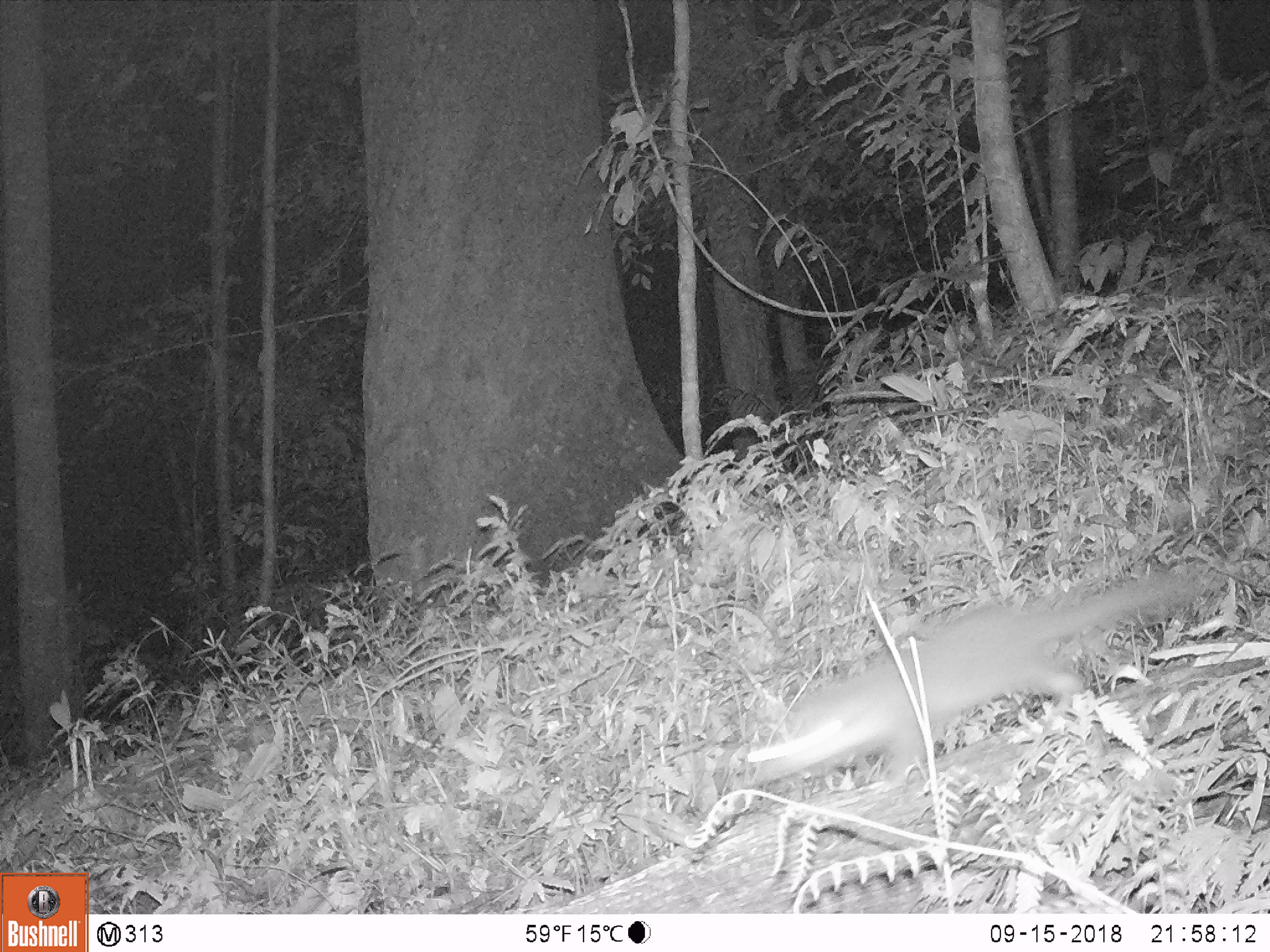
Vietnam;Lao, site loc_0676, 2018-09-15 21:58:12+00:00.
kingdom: Animalia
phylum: Chordata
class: Mammalia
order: Carnivora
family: Mustelidae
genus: Melogale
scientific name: Melogale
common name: ferret badger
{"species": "ferret badger (Melogale)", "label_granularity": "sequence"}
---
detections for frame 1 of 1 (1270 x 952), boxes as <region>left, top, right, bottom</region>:
ferret badger: <region>752, 567, 1205, 776</region>